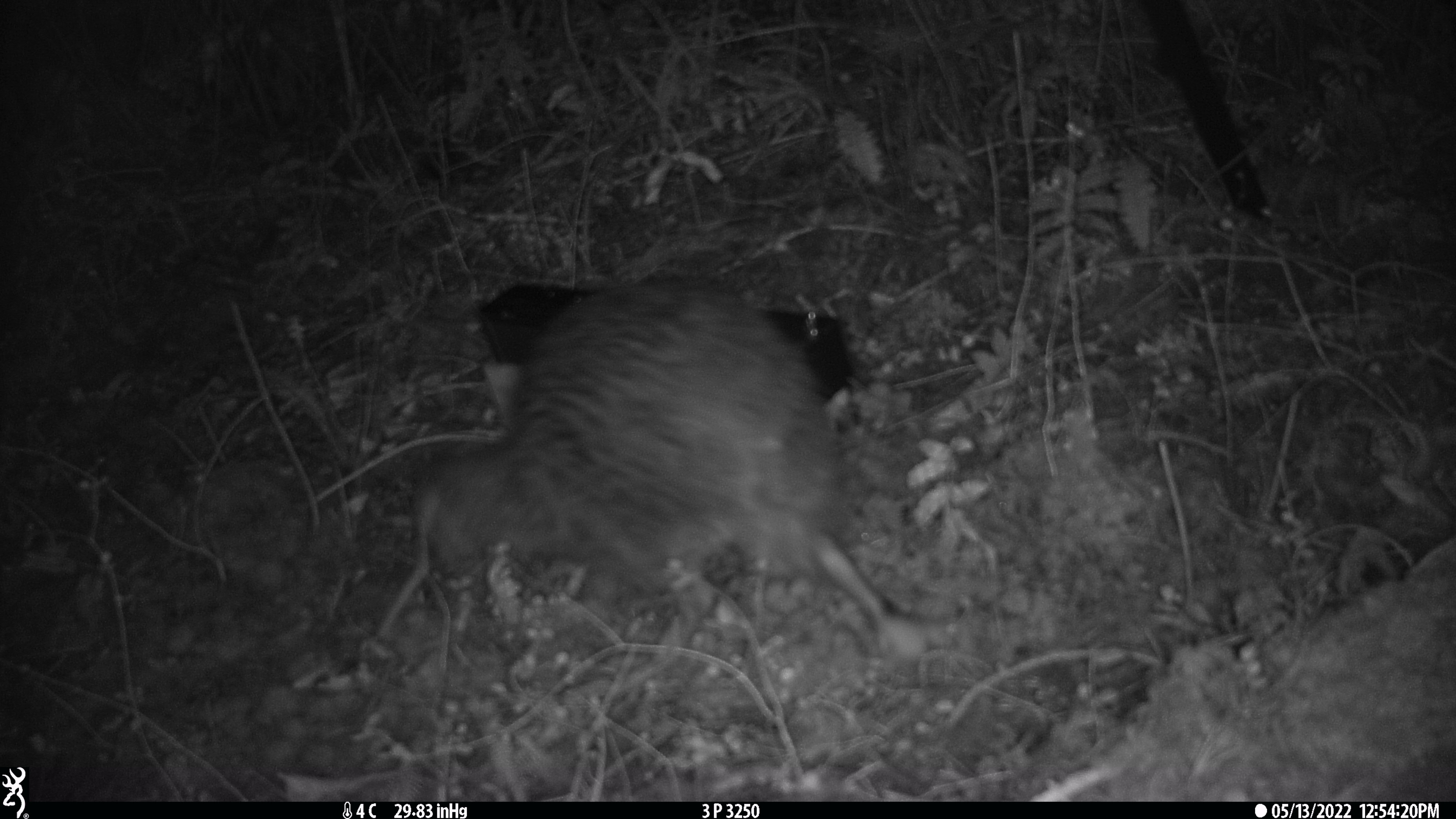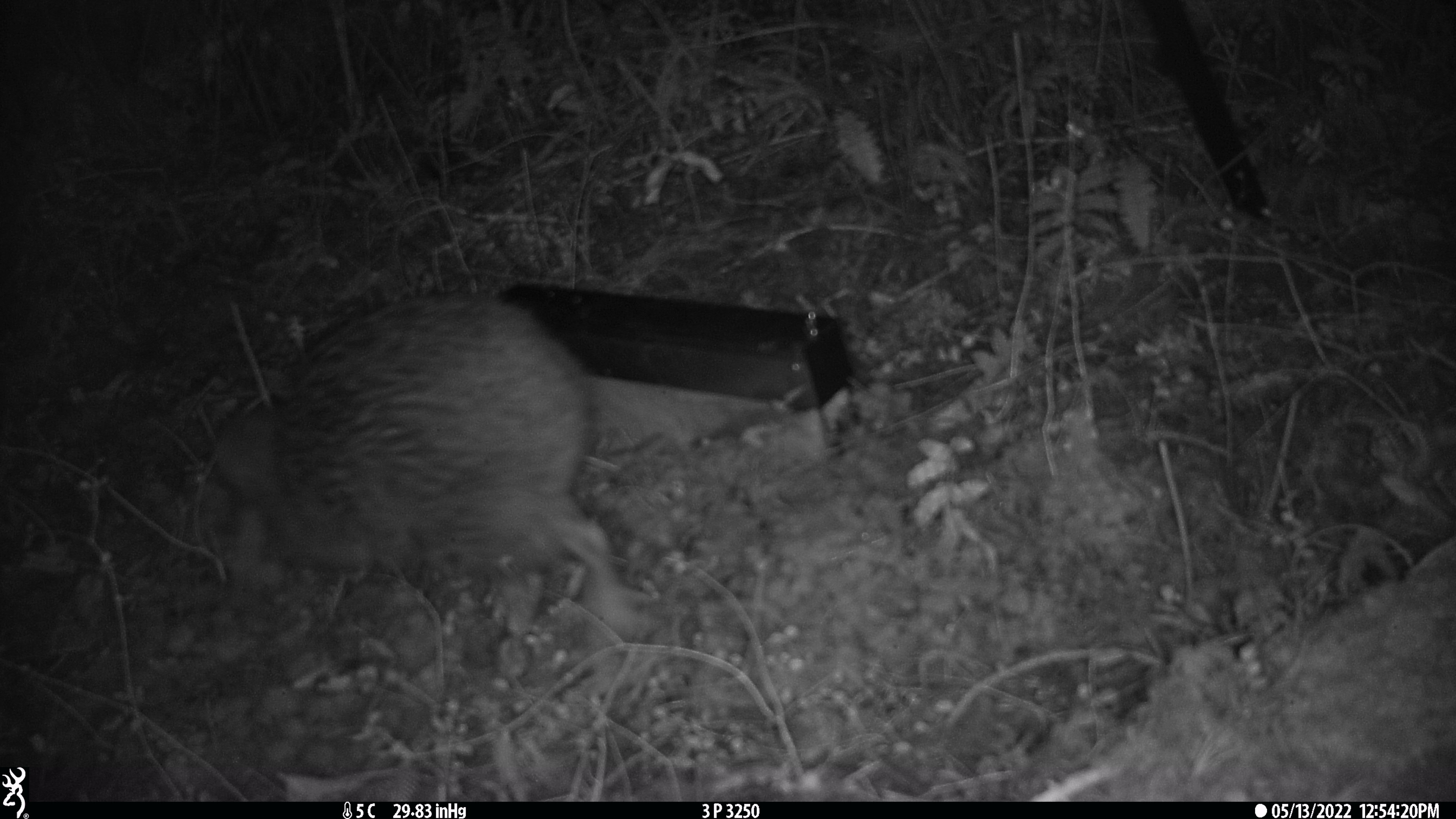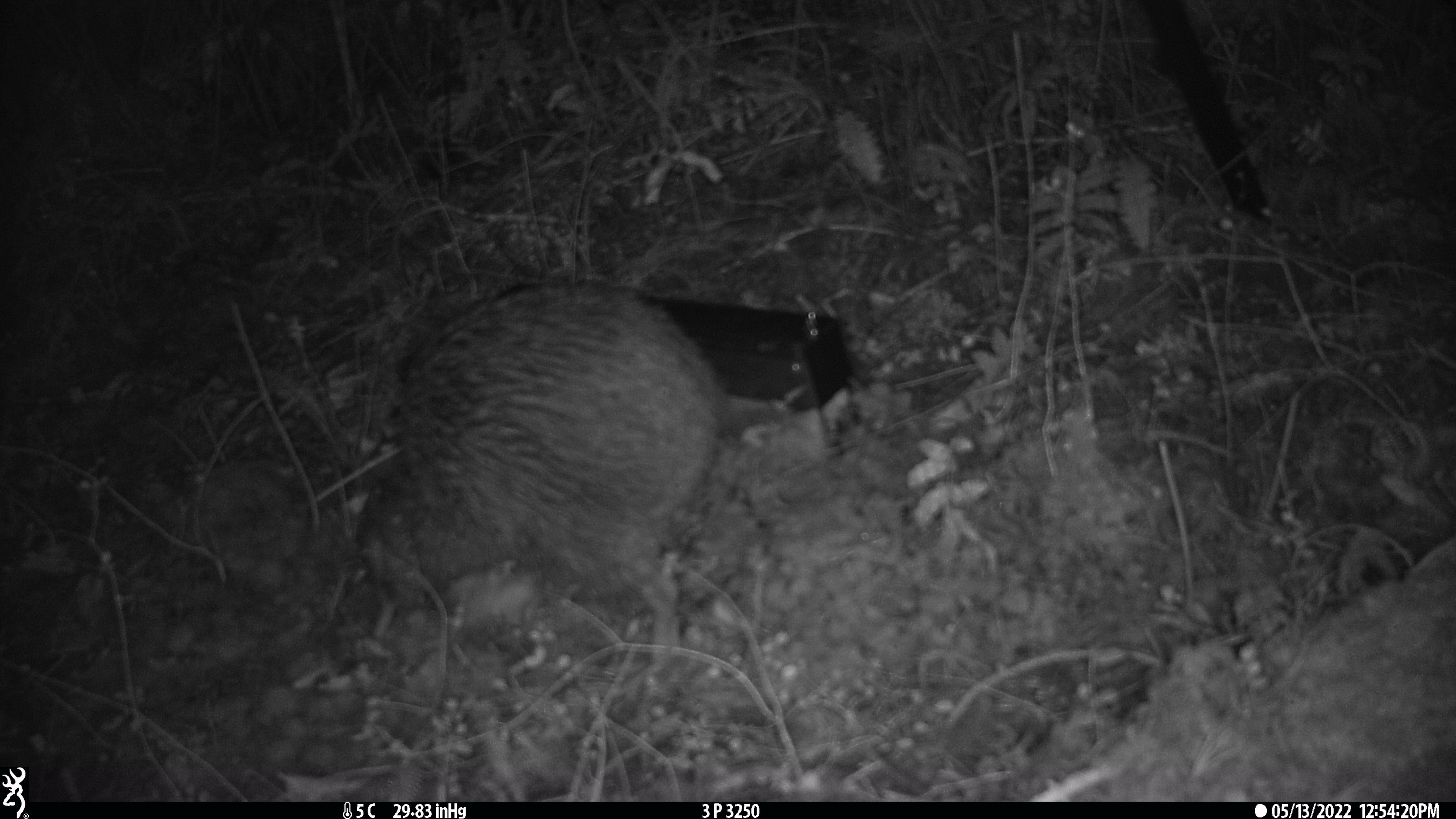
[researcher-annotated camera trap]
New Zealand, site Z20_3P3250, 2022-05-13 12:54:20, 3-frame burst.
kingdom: Animalia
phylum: Chordata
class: Aves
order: Apterygiformes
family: Apterygidae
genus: Apteryx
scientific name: Apteryx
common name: kiwi